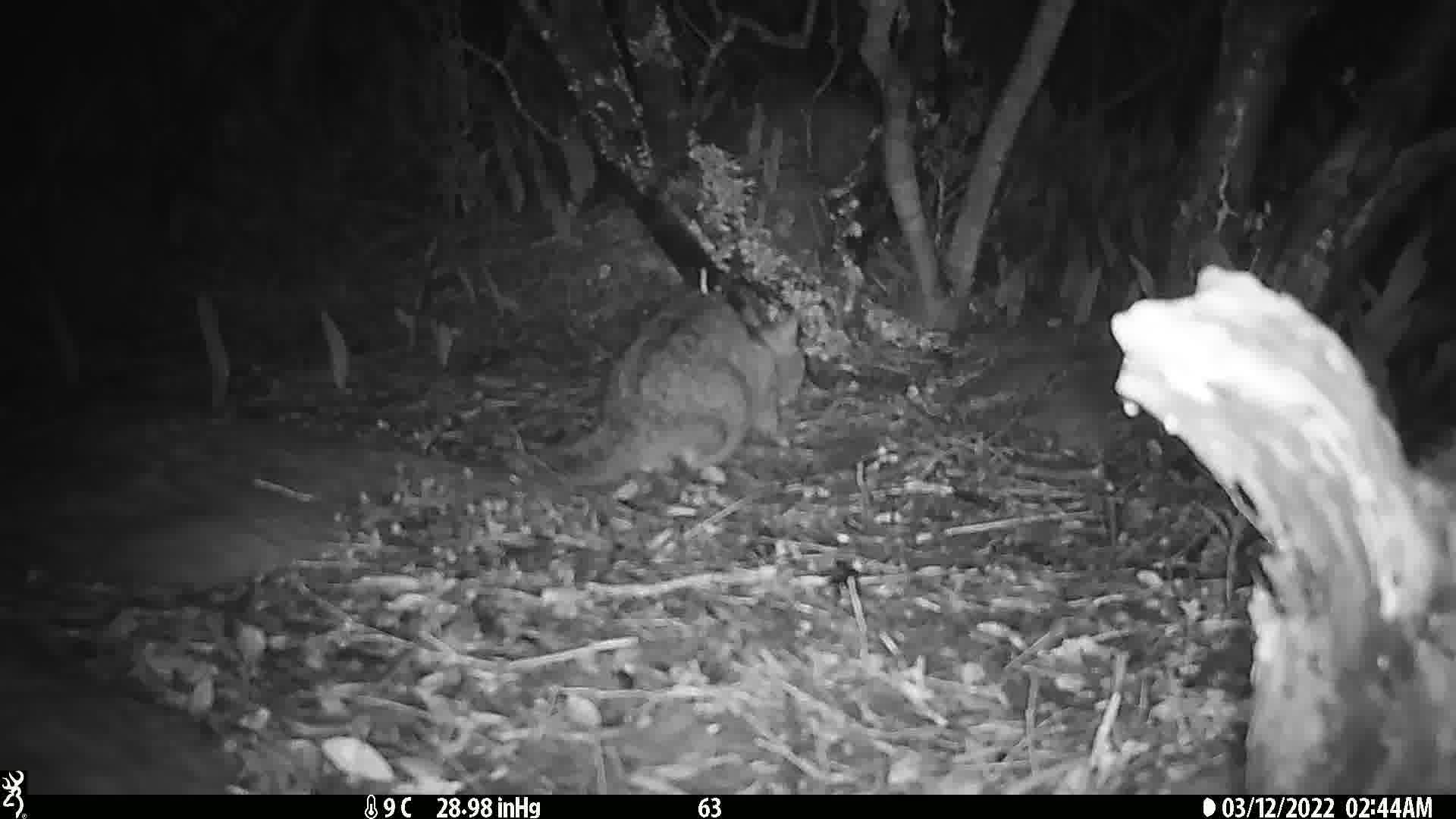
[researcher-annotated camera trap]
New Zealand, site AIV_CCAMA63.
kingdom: Animalia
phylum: Chordata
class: Mammalia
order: Carnivora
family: Felidae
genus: Felis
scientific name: Felis catus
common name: domestic cat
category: cat